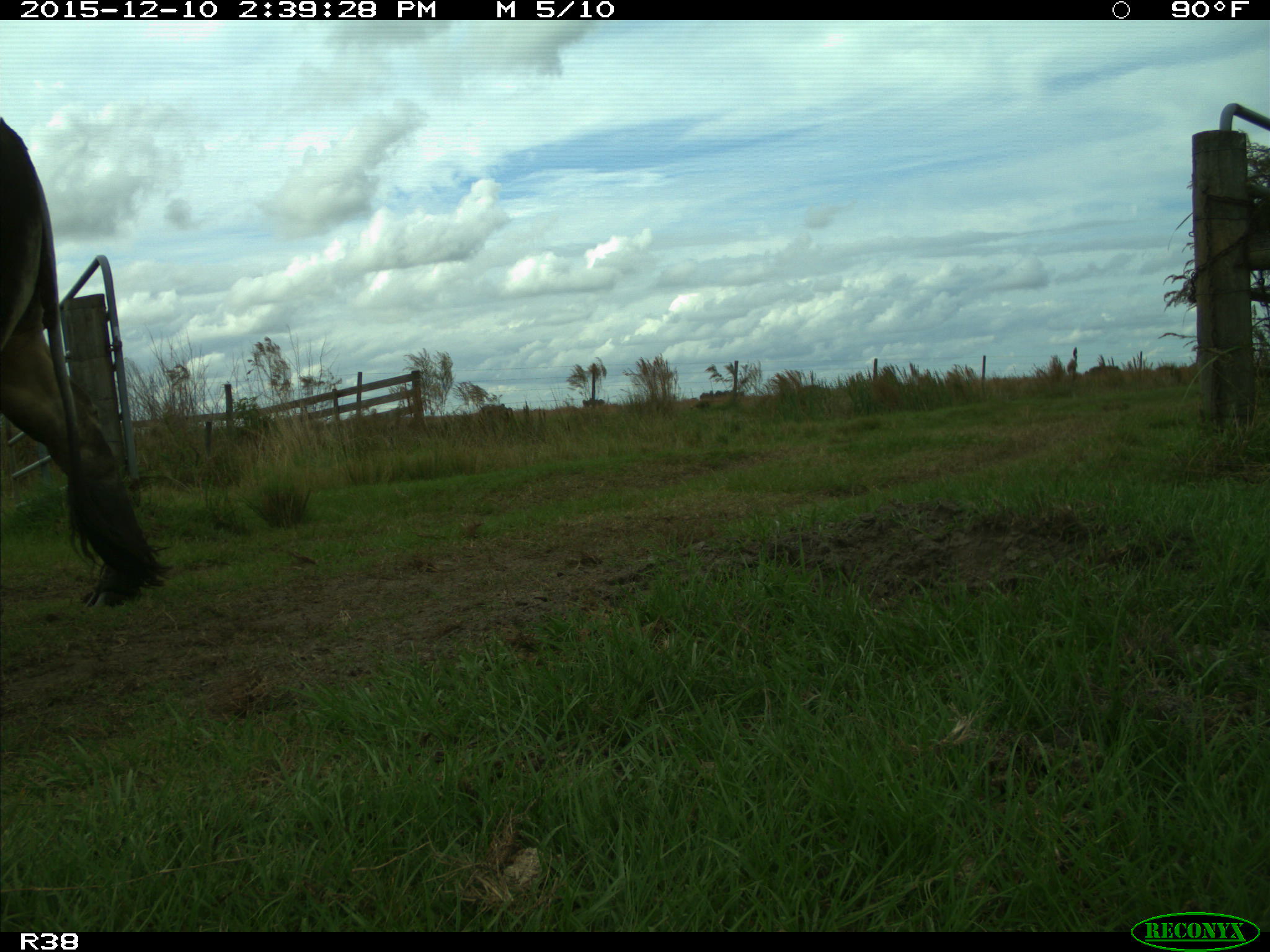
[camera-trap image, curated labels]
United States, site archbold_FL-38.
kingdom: Animalia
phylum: Chordata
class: Mammalia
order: Artiodactyla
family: Bovidae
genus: Bos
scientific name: Bos taurus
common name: domestic cow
Bos taurus (domestic cow).